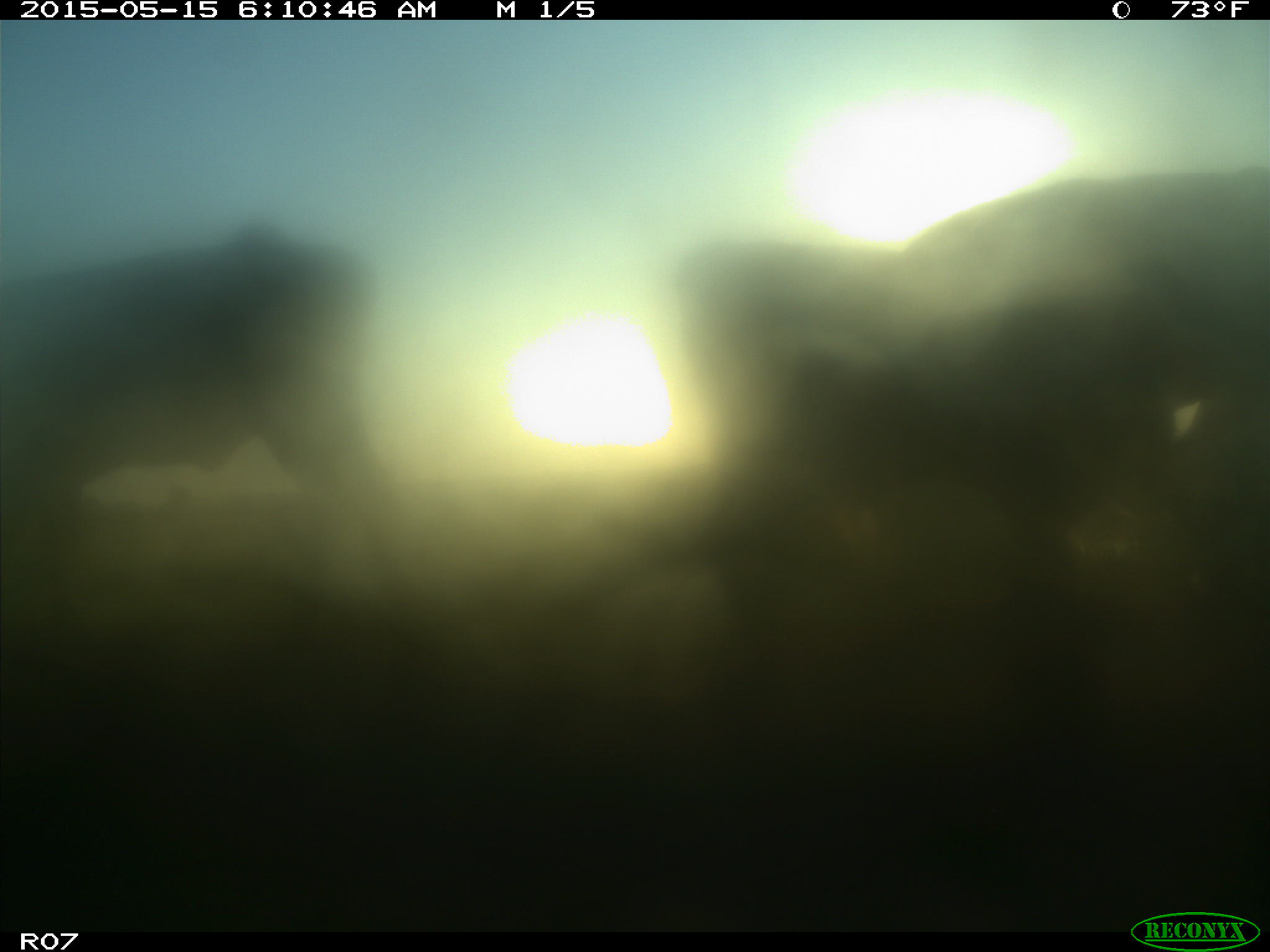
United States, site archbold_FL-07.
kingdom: Animalia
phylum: Chordata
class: Mammalia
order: Artiodactyla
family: Bovidae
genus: Bos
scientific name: Bos taurus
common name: domestic cow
Bos taurus (domestic cow).